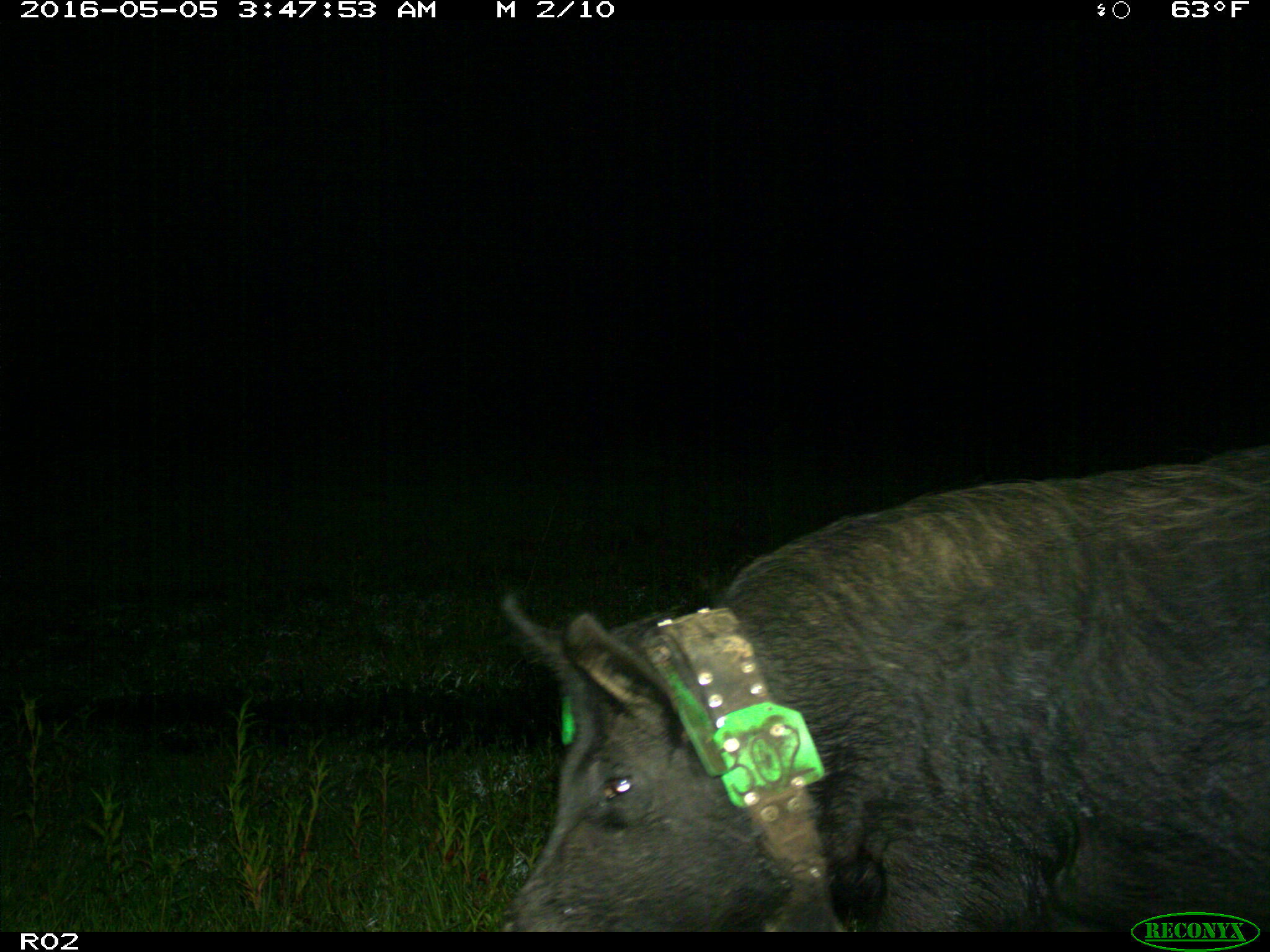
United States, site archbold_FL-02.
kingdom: Animalia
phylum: Chordata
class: Mammalia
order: Artiodactyla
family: Suidae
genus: Sus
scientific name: Sus scrofa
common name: wild boar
Sus scrofa (wild boar).